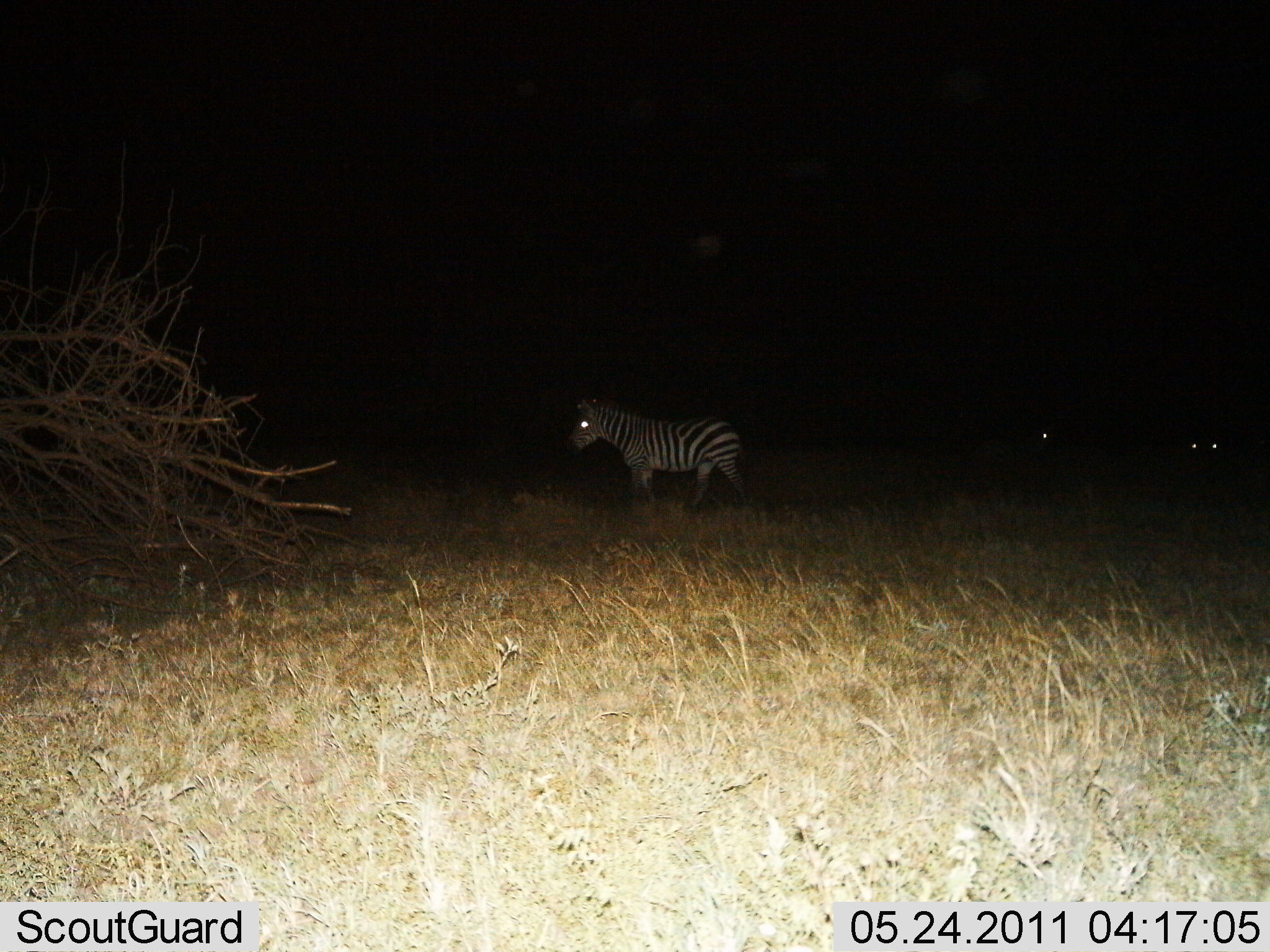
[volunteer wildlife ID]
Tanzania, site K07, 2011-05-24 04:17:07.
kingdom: Animalia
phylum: Chordata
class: Mammalia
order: Perissodactyla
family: Equidae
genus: Equus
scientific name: Equus quagga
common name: plains zebra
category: zebra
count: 1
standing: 54%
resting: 8%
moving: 54%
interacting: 0%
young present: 0%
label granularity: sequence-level